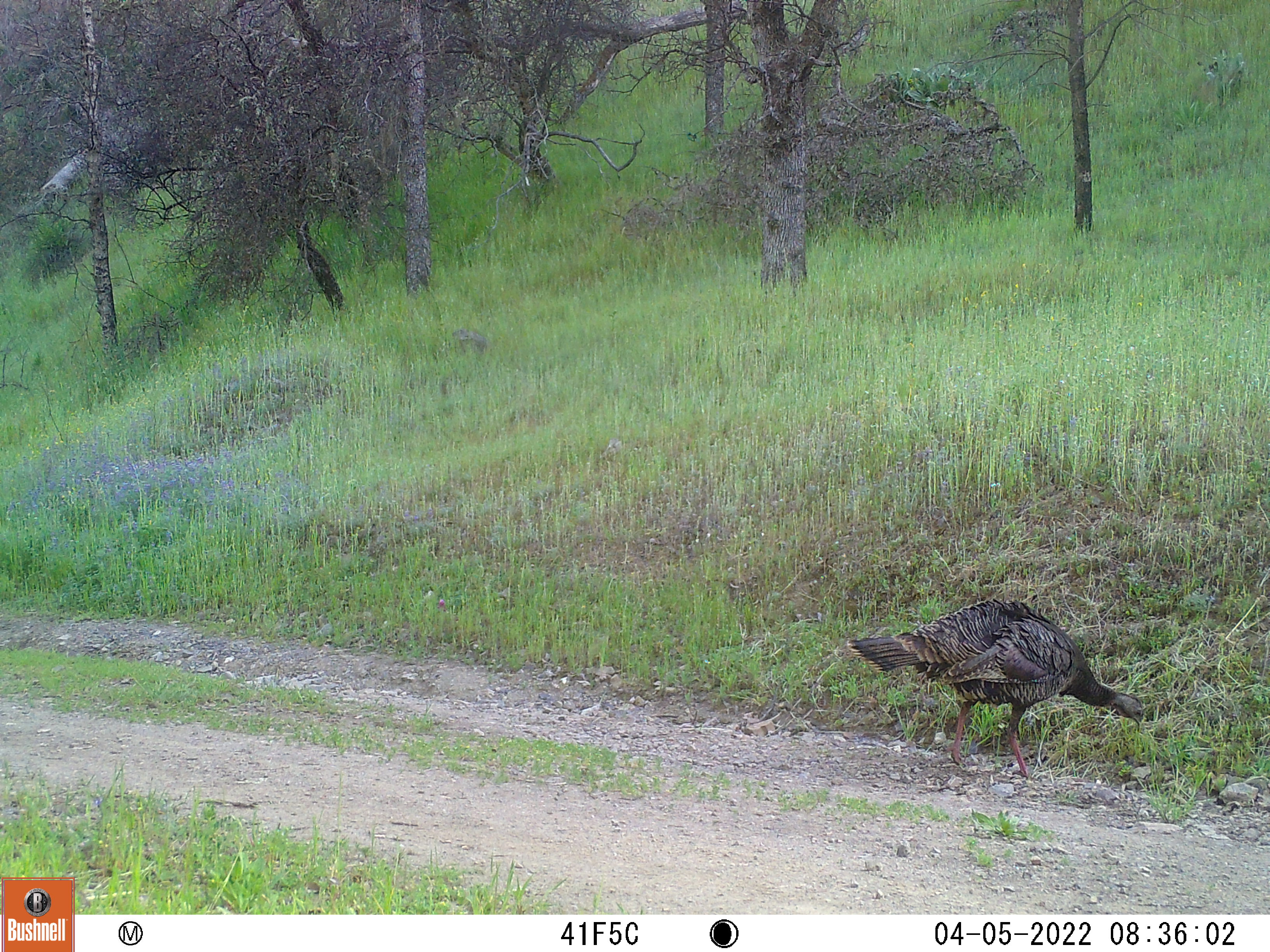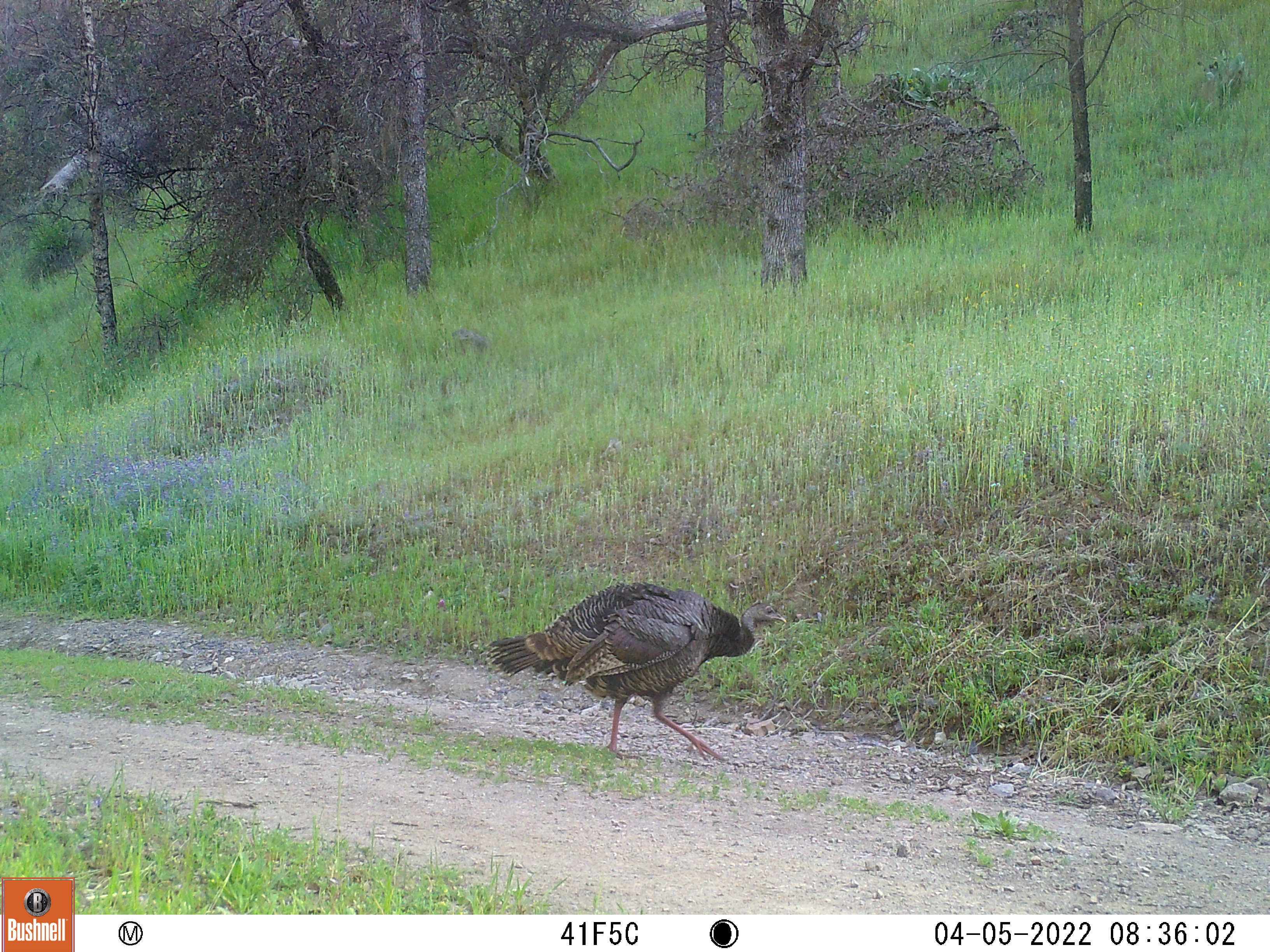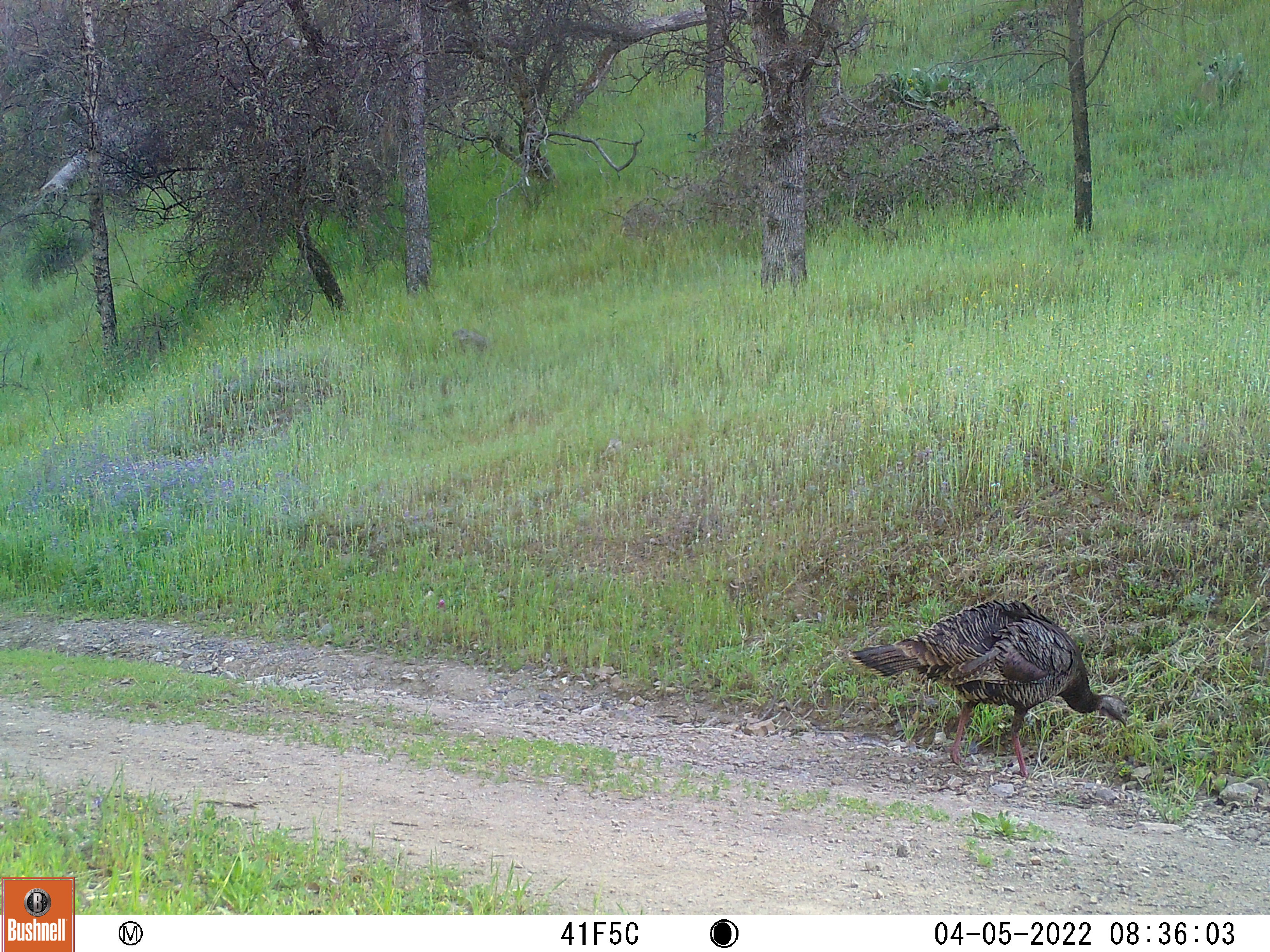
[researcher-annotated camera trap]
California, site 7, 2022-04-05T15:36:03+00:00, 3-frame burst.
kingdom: Animalia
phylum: Chordata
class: Aves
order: Galliformes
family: Phasianidae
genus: Meleagris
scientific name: Meleagris gallopavo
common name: turkey